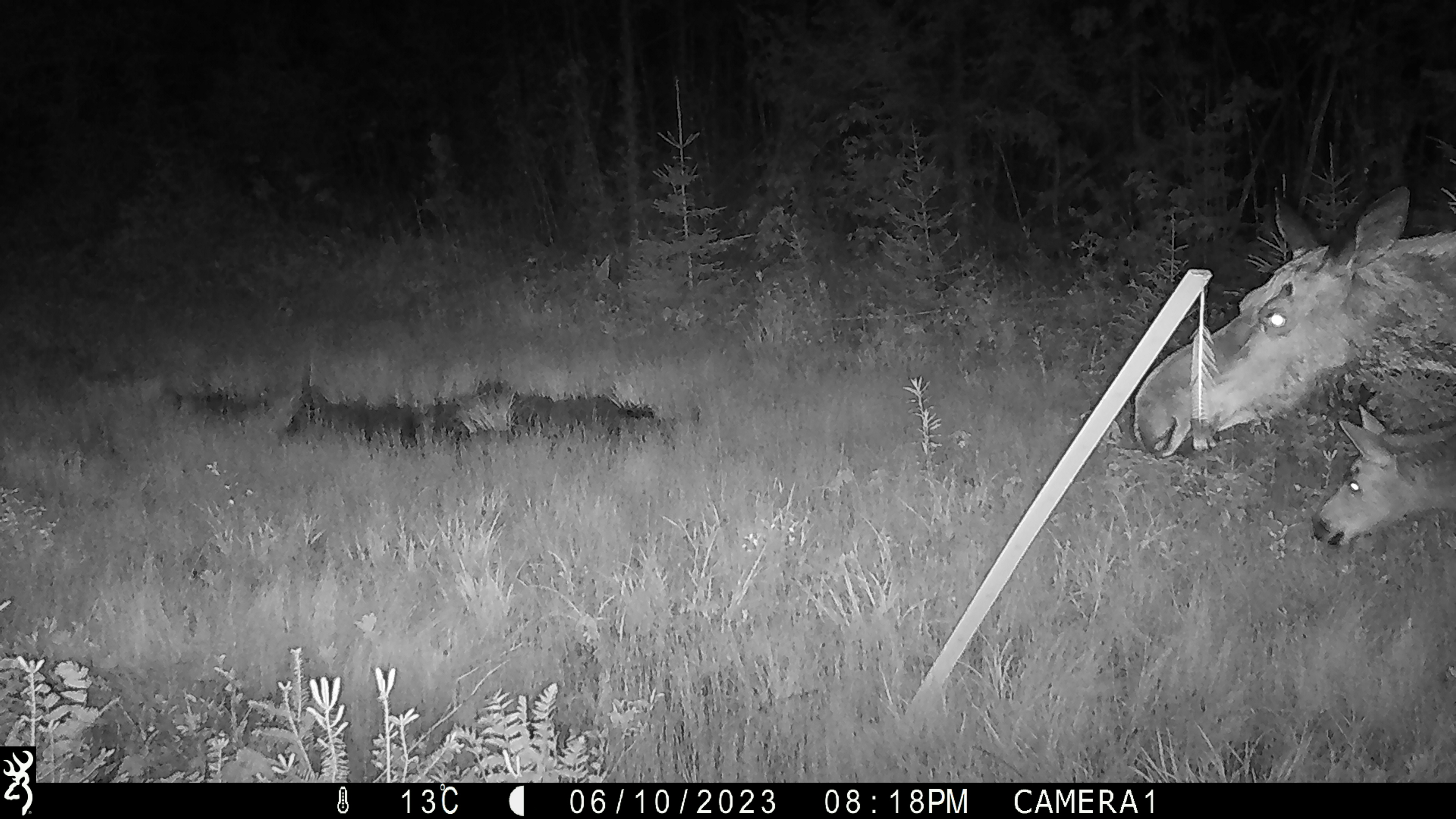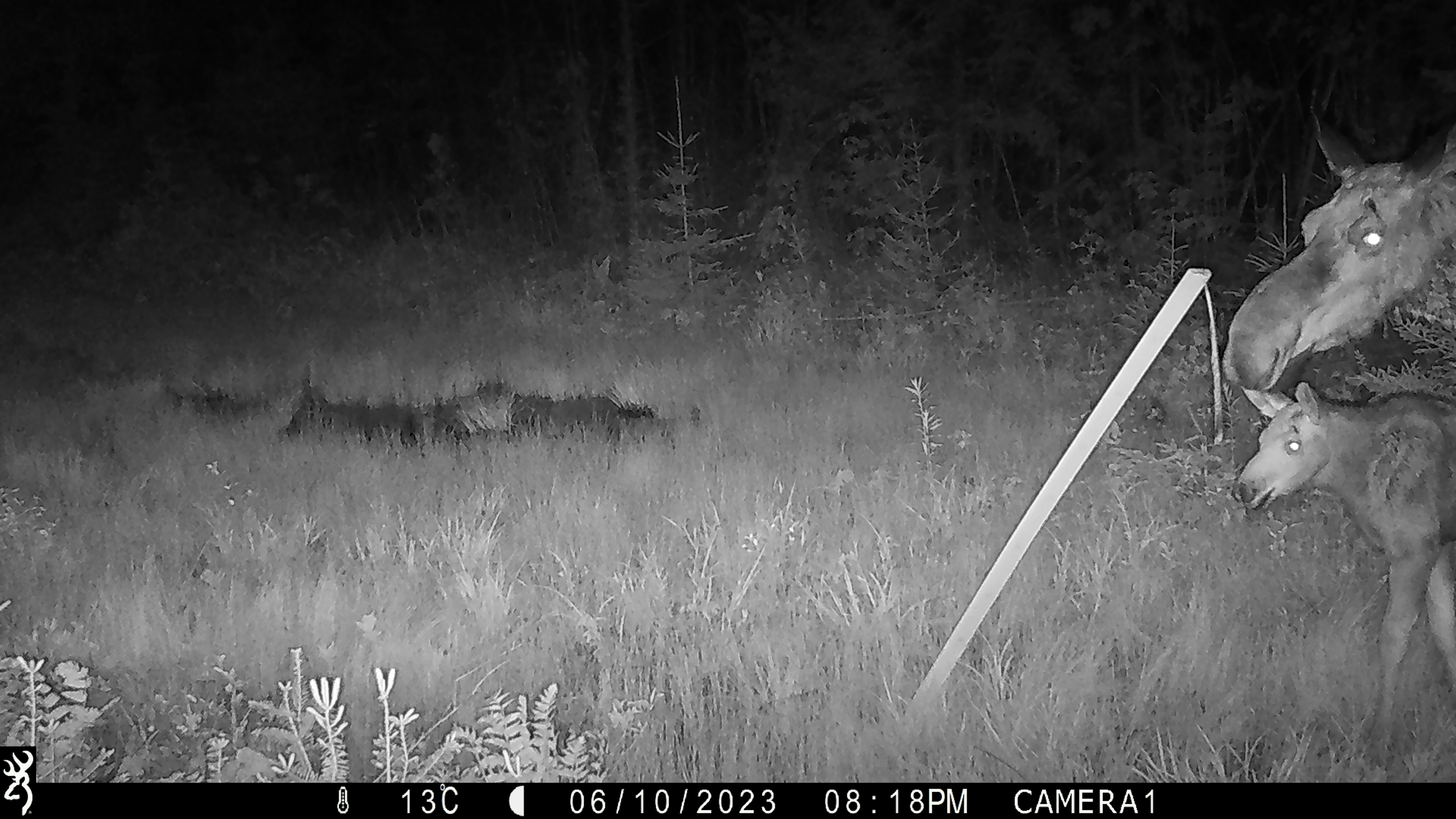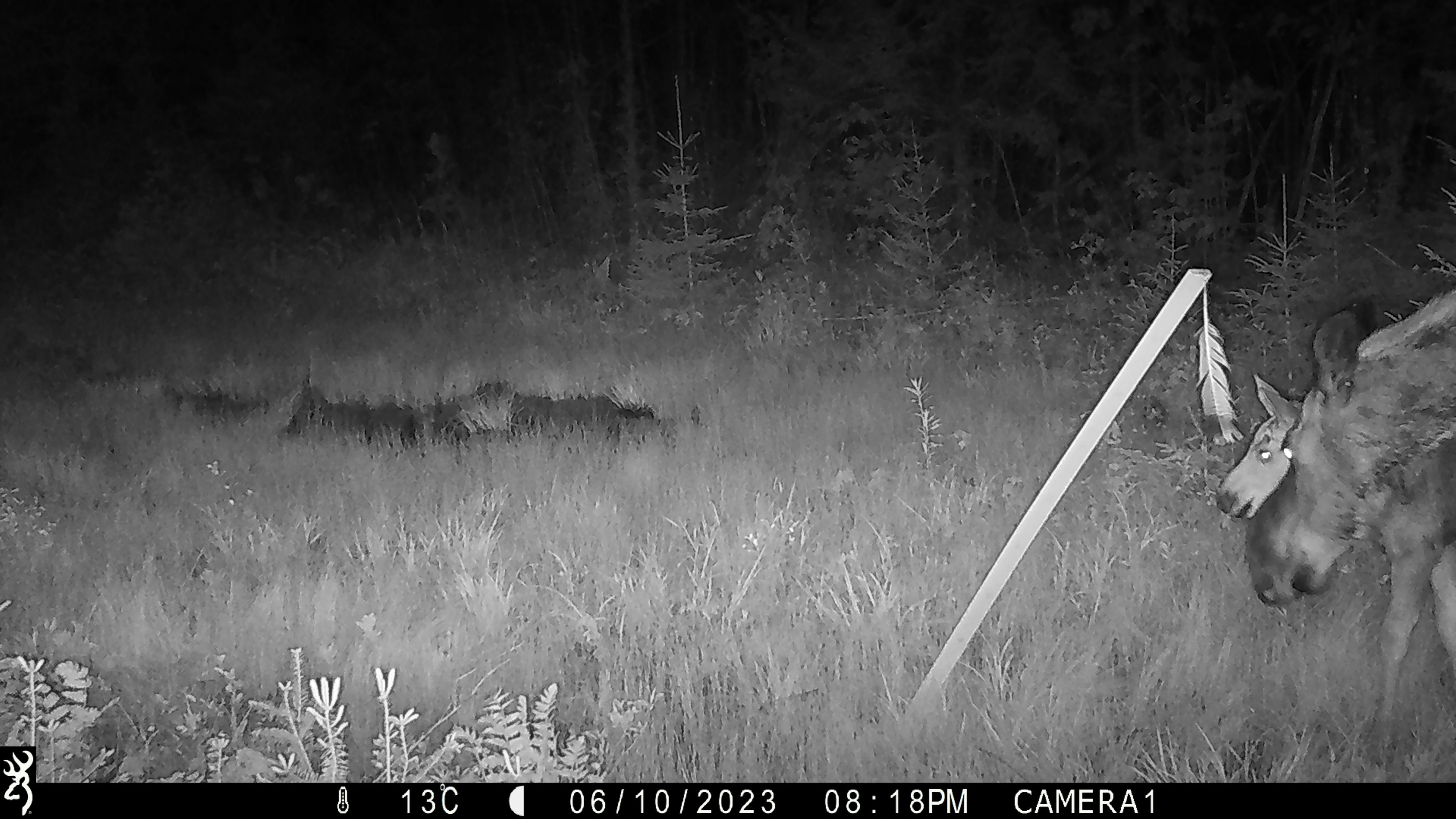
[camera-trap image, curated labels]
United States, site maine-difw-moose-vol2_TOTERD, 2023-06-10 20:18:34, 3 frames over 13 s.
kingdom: Animalia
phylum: Chordata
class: Mammalia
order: Artiodactyla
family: Cervidae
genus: Alces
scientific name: Alces alces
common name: moose